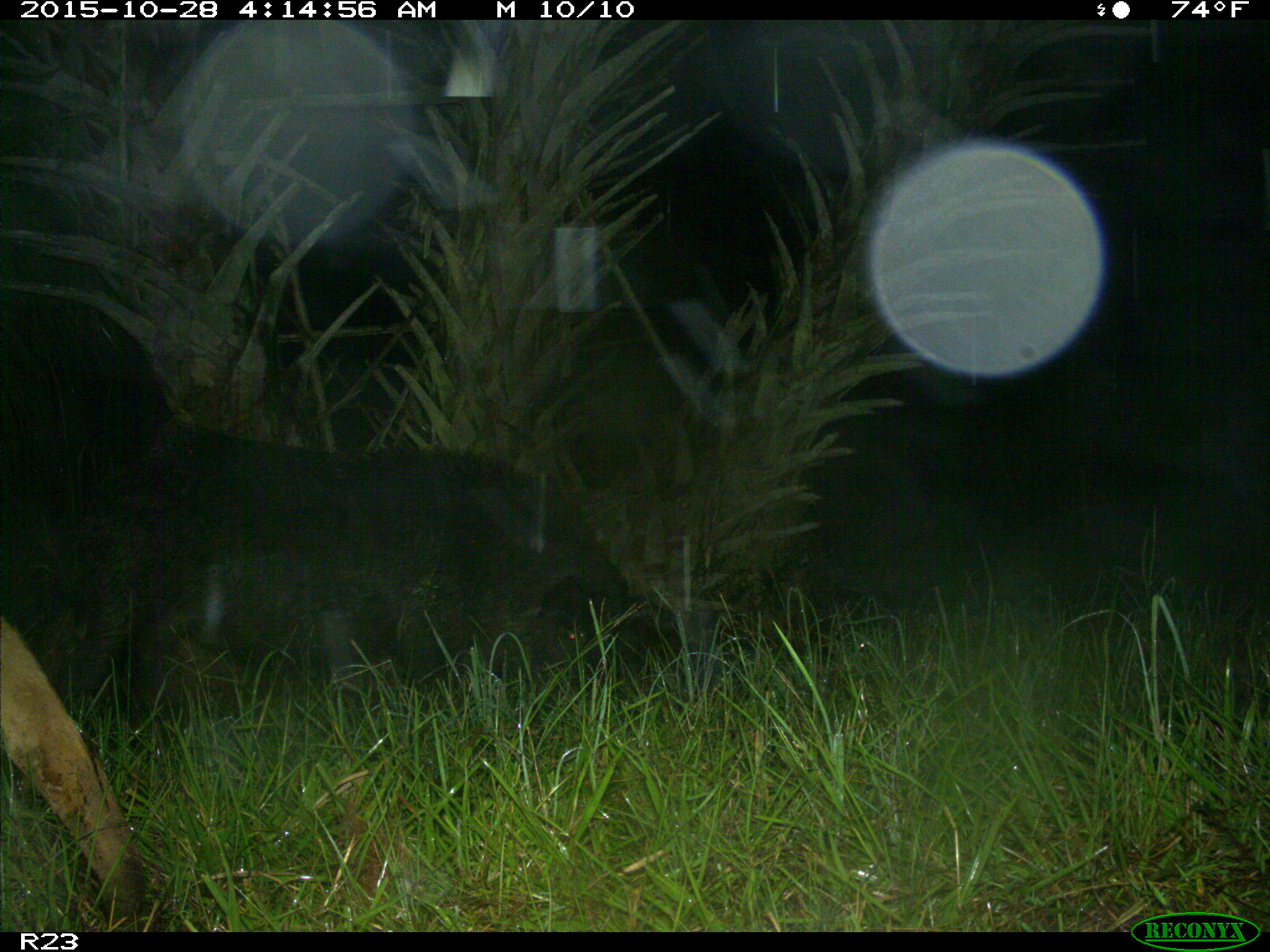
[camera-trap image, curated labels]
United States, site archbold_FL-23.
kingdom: Animalia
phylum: Chordata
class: Mammalia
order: Artiodactyla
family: Suidae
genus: Sus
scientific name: Sus scrofa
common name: wild boar